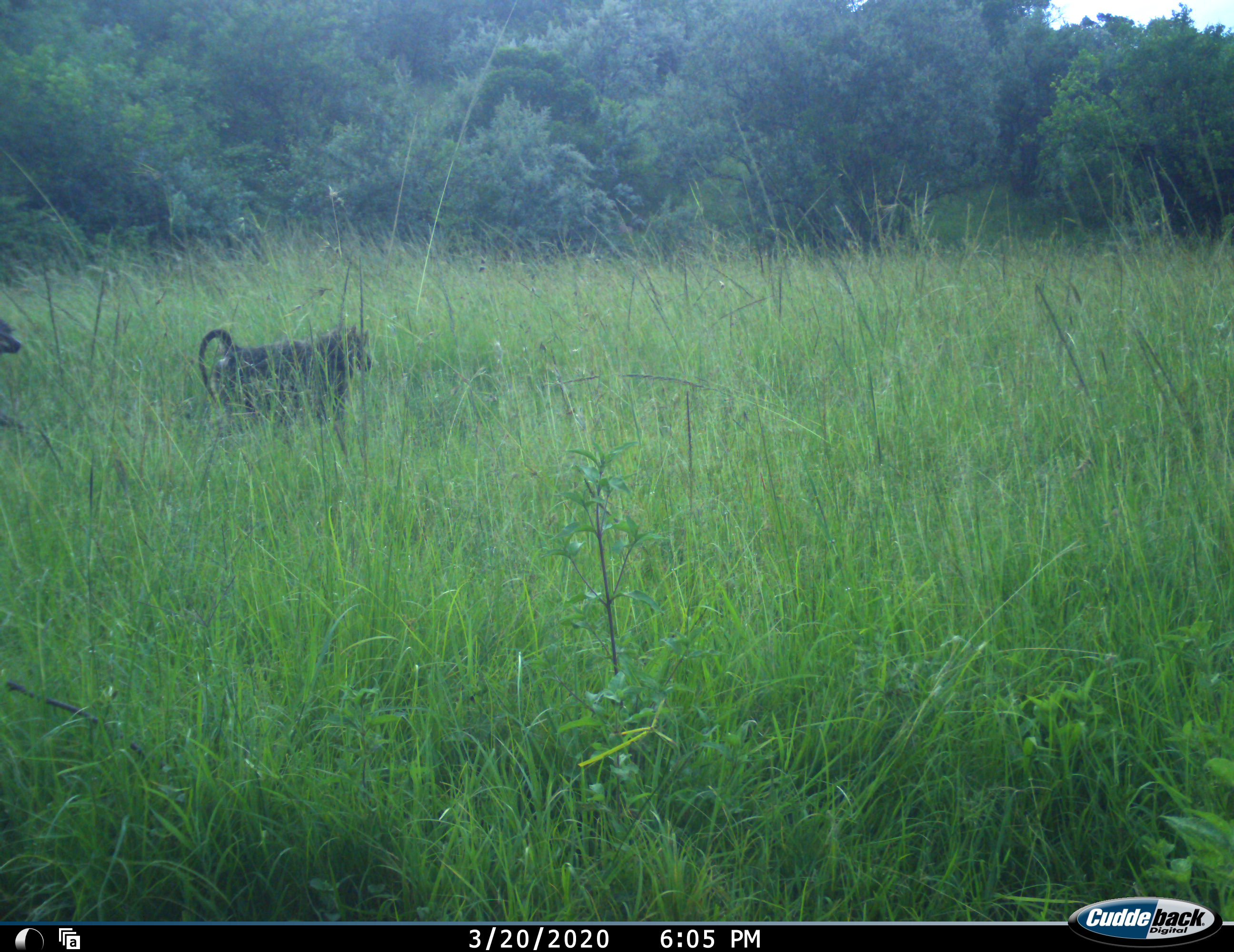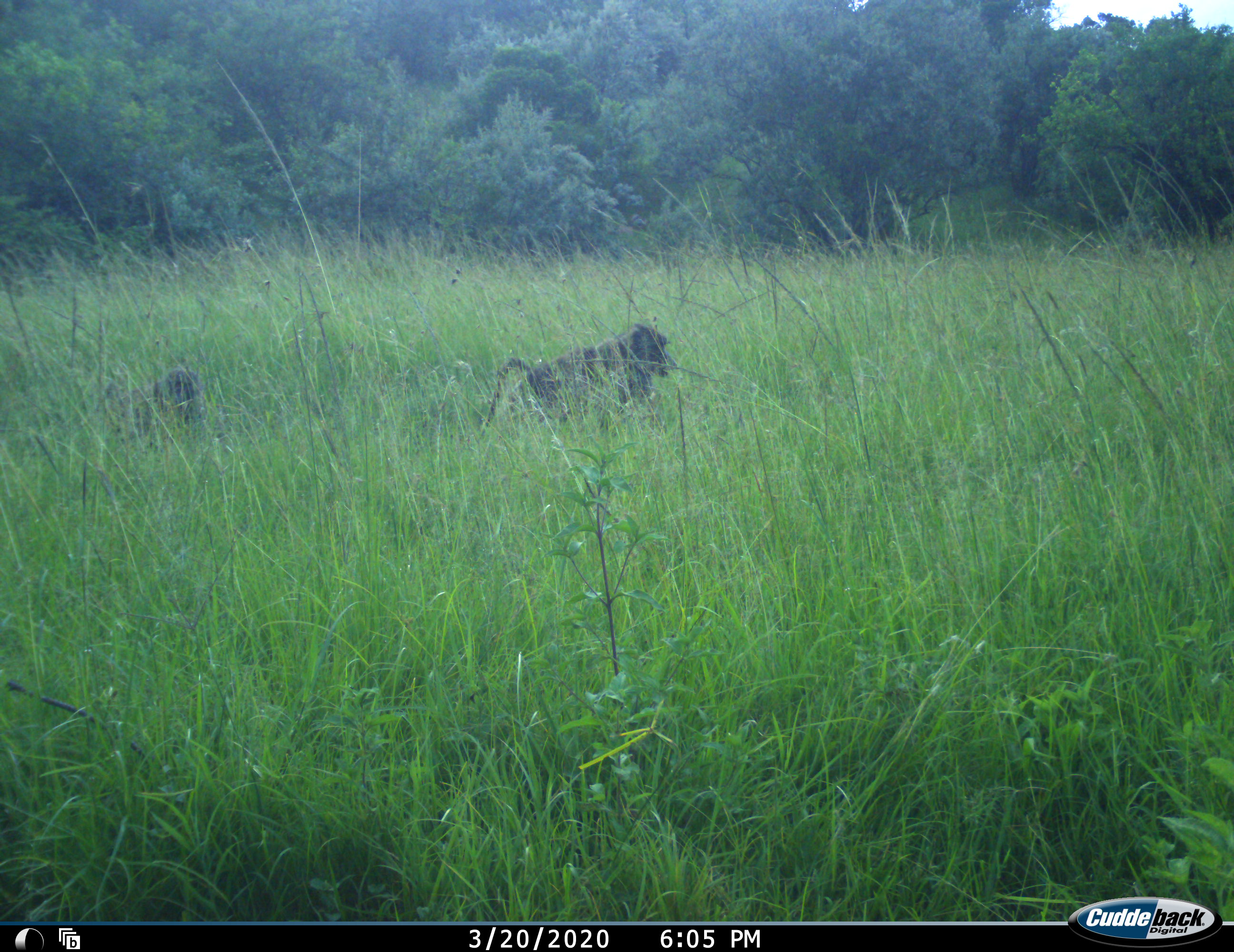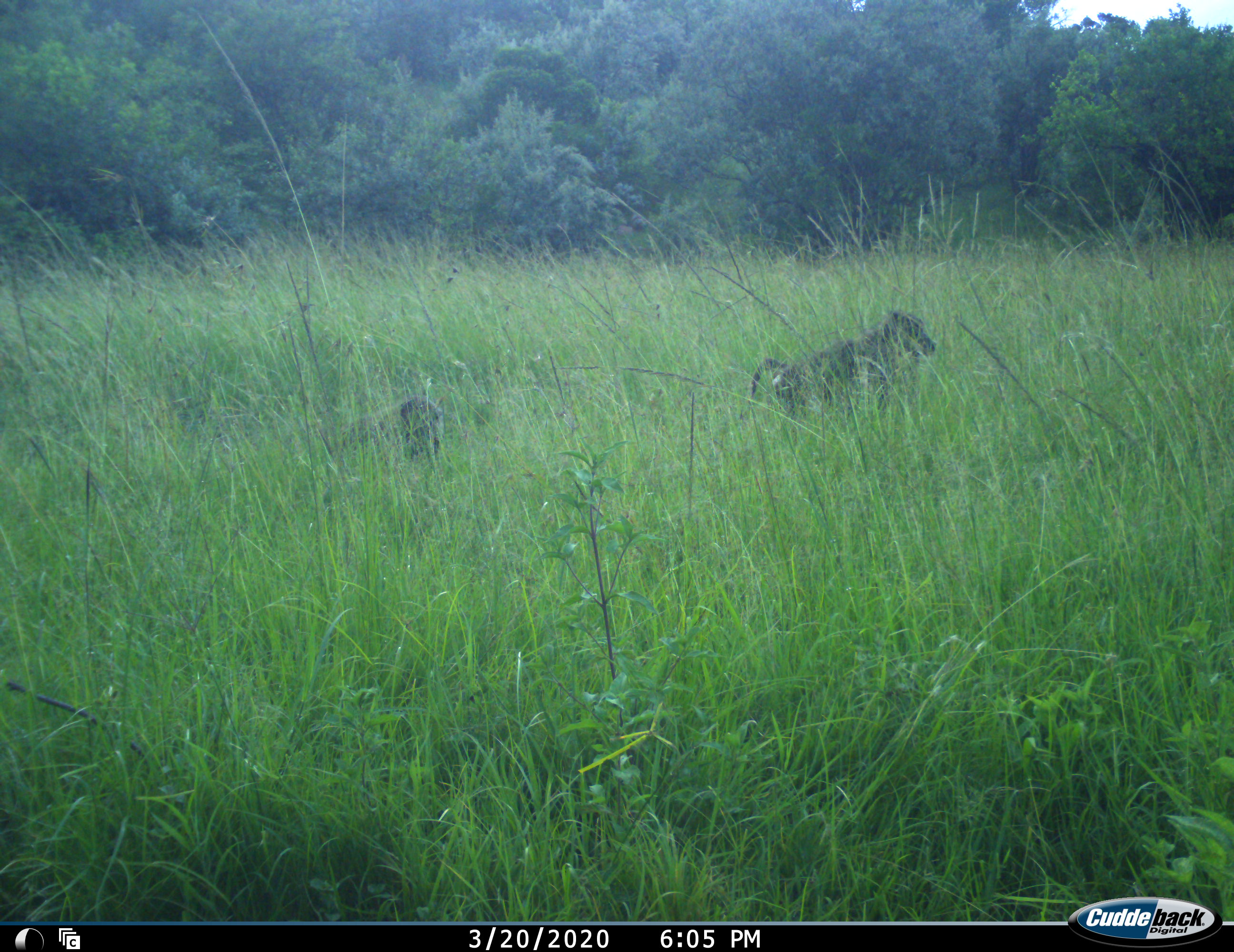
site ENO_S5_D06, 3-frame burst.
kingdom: Animalia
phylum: Chordata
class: Mammalia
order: Primates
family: Cercopithecidae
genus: Papio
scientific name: Papio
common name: baboon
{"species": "baboon (Papio)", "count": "2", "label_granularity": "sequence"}